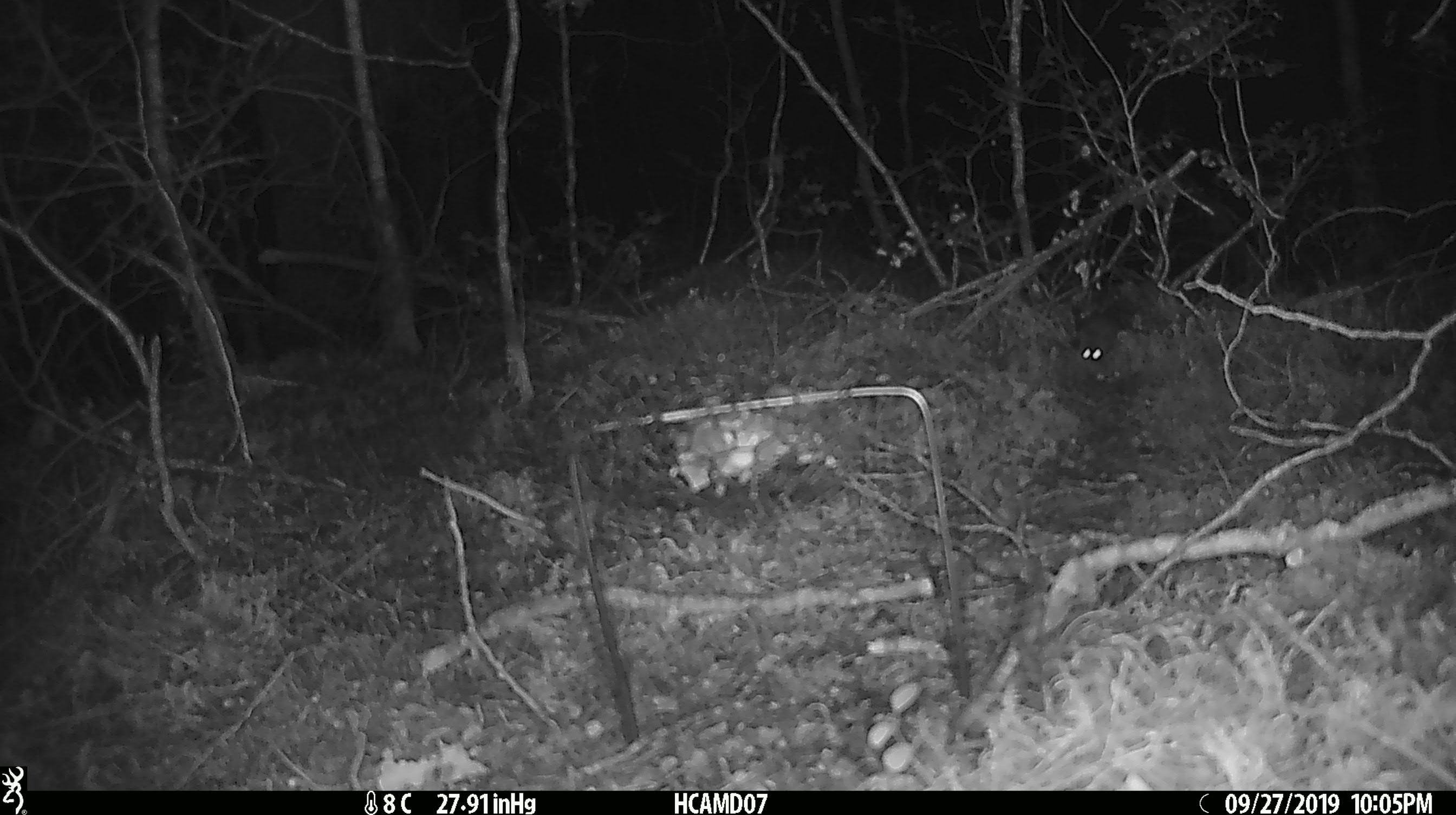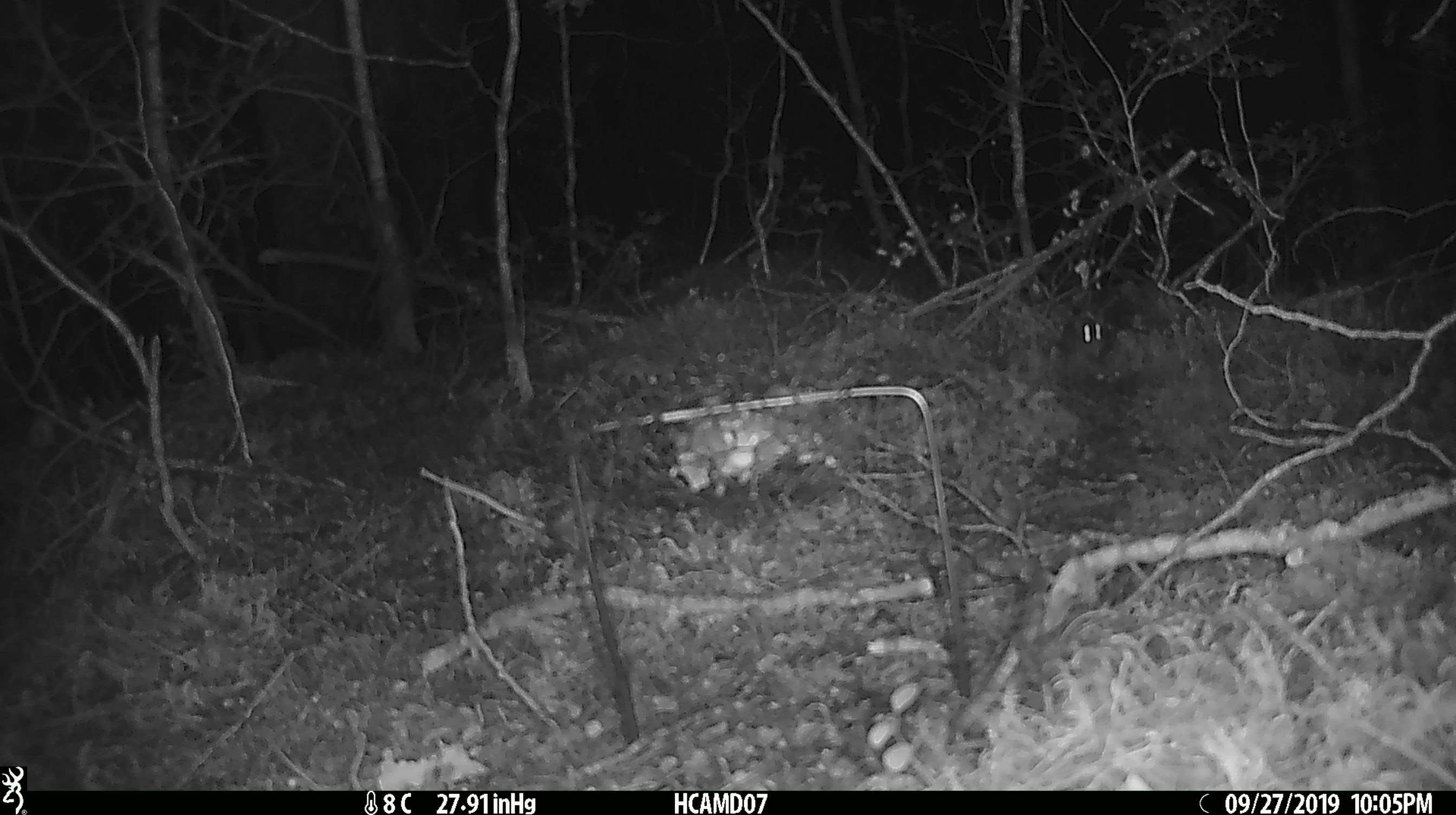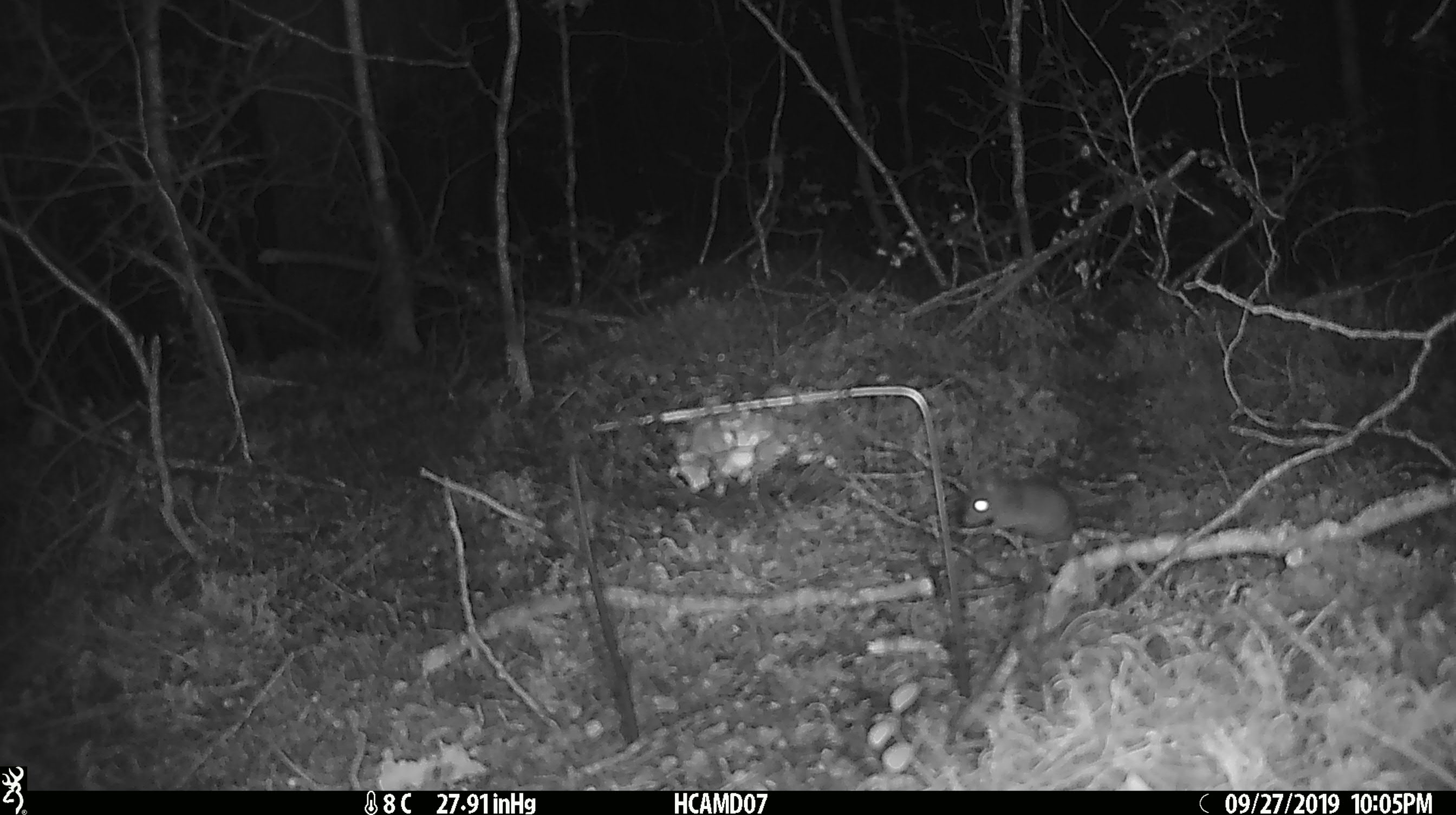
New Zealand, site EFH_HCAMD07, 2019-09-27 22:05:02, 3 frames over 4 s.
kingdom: Animalia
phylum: Chordata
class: Mammalia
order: Rodentia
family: Muridae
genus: Mus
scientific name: Mus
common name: mouse